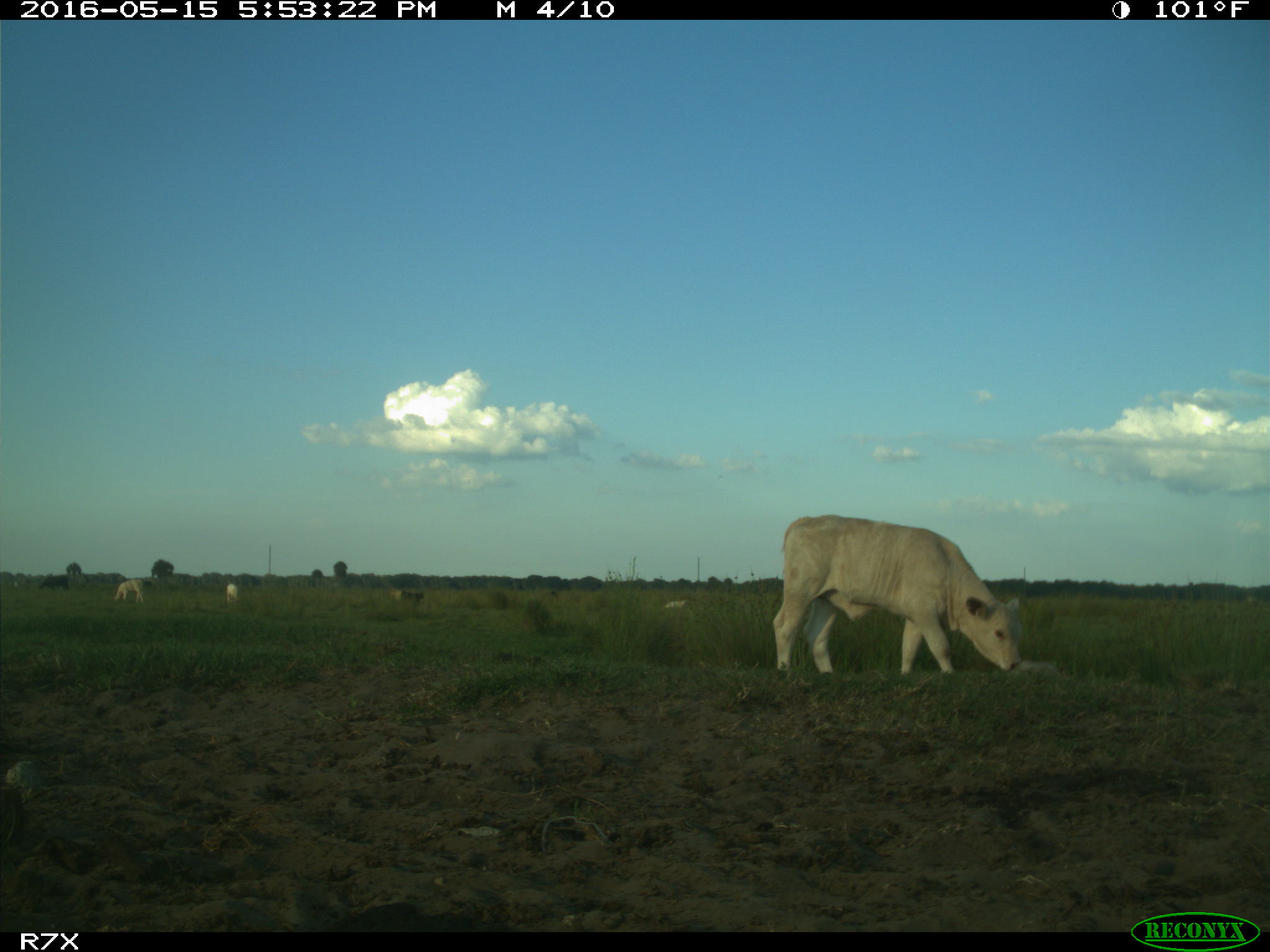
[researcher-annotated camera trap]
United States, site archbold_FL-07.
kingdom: Animalia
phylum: Chordata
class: Mammalia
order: Artiodactyla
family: Bovidae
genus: Bos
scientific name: Bos taurus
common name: domestic cow